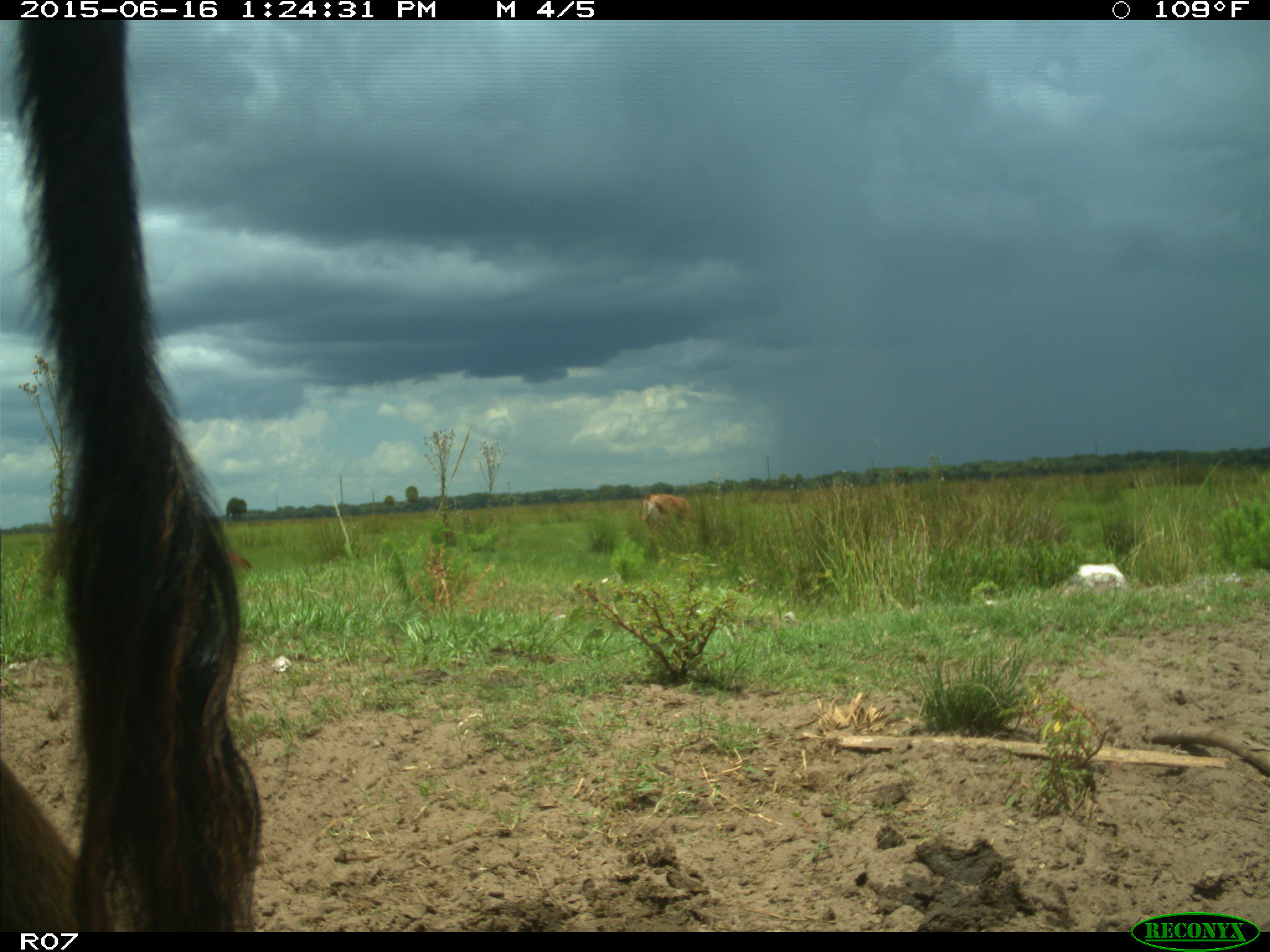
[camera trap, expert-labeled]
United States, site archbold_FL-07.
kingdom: Animalia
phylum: Chordata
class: Mammalia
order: Artiodactyla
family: Bovidae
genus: Bos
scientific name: Bos taurus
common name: domestic cow